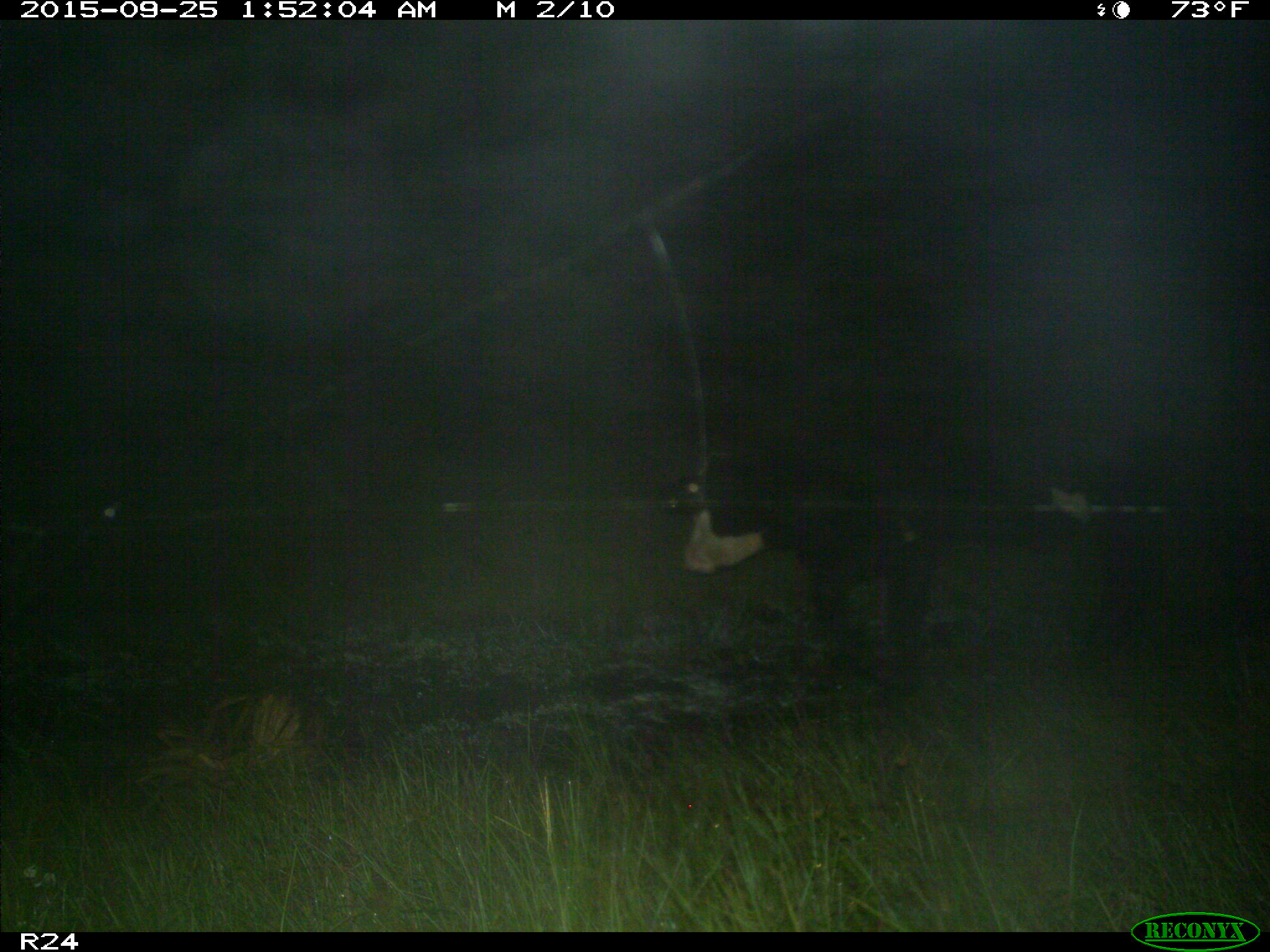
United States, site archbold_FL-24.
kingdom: Animalia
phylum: Chordata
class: Mammalia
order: Artiodactyla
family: Bovidae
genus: Bos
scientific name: Bos taurus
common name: domestic cow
Bos taurus (domestic cow).